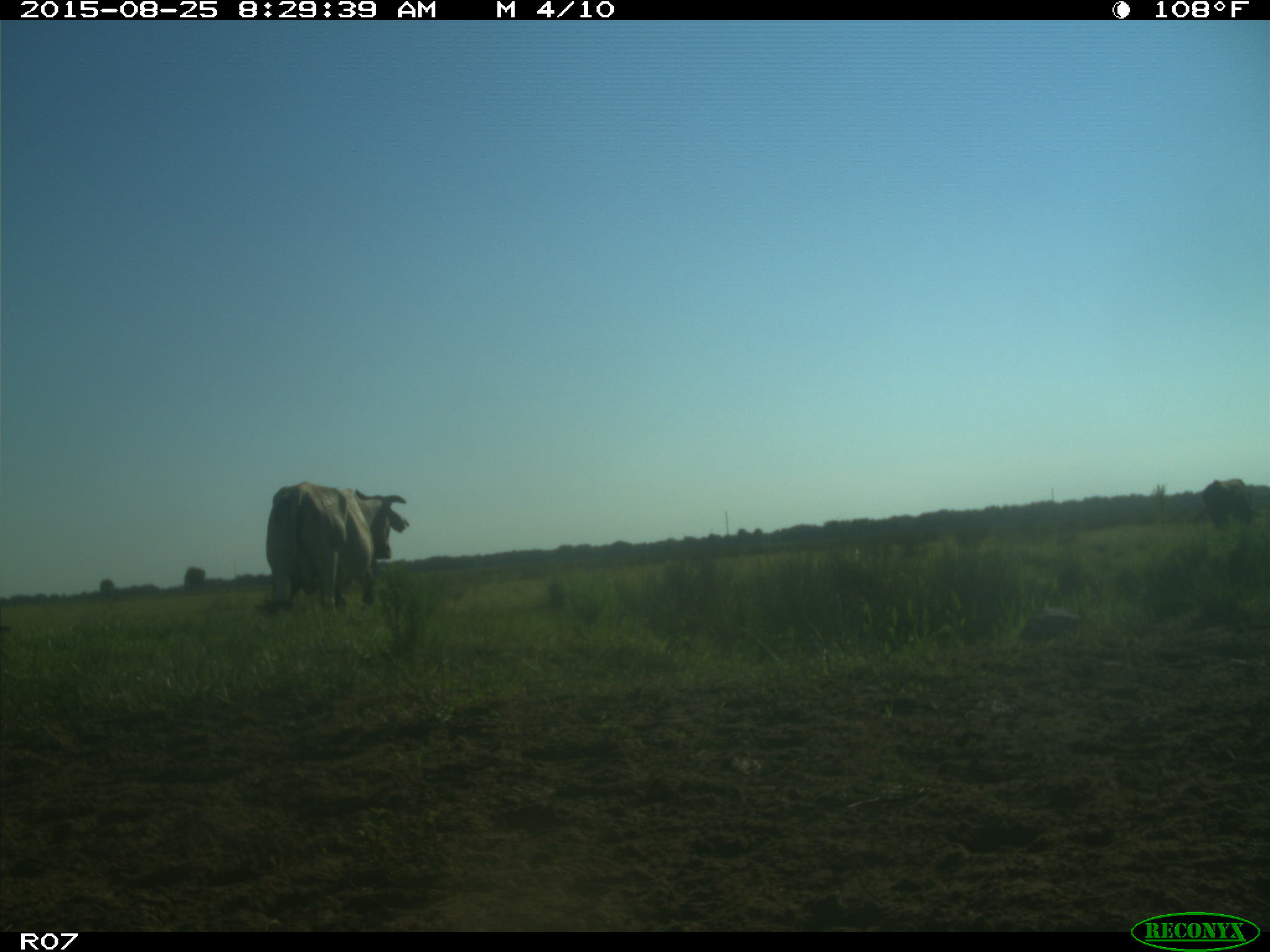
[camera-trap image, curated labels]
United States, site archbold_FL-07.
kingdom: Animalia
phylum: Chordata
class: Mammalia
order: Artiodactyla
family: Bovidae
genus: Bos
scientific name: Bos taurus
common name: domestic cow